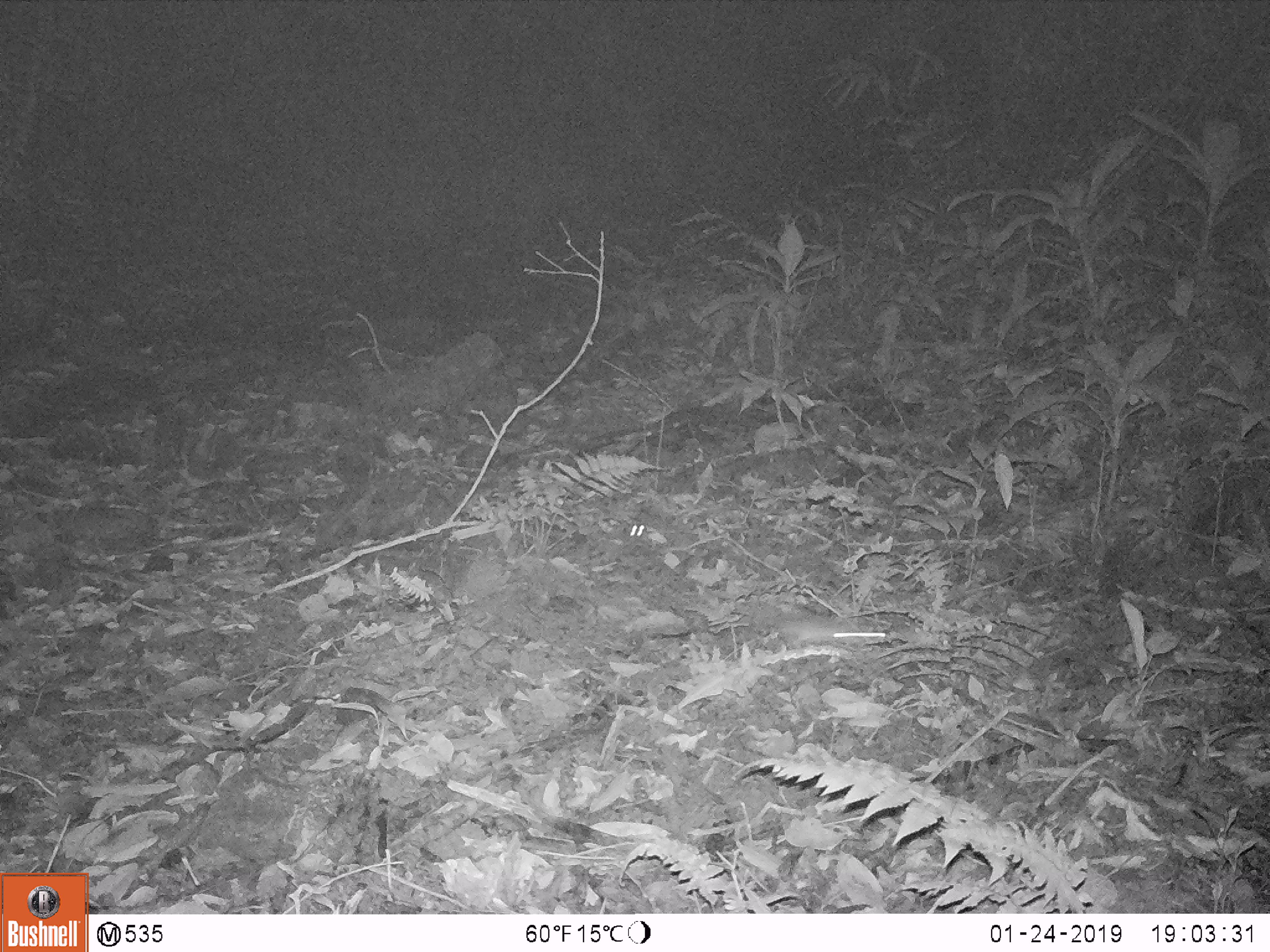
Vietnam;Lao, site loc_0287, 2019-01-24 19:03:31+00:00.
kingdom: Animalia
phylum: Chordata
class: Mammalia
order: Rodentia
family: Muridae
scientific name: Muridae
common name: old-world mice and rats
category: unidentified murid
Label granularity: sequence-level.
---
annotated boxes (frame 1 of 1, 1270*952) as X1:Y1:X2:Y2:
unidentified murid: 778:620:890:646; 628:524:650:549